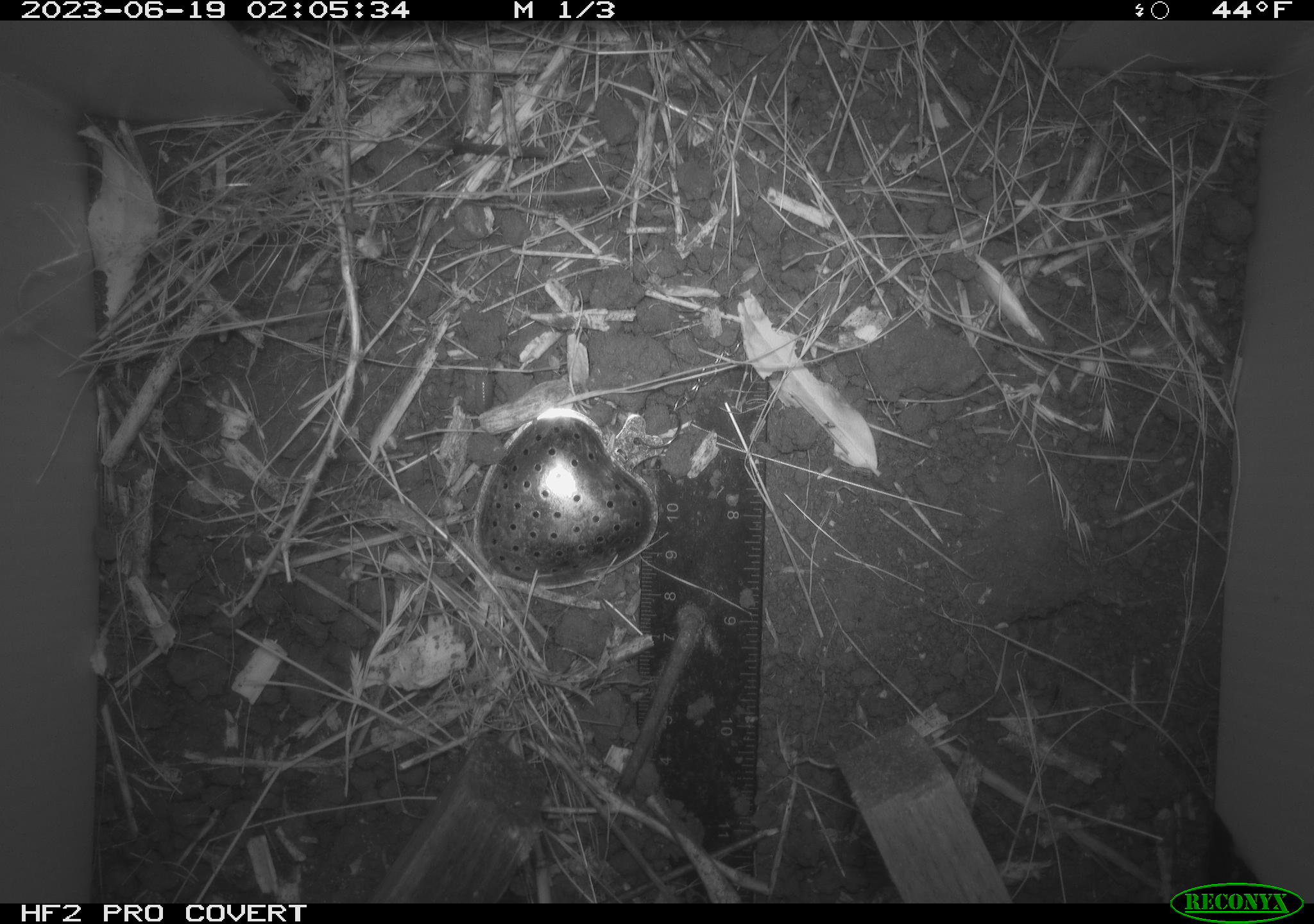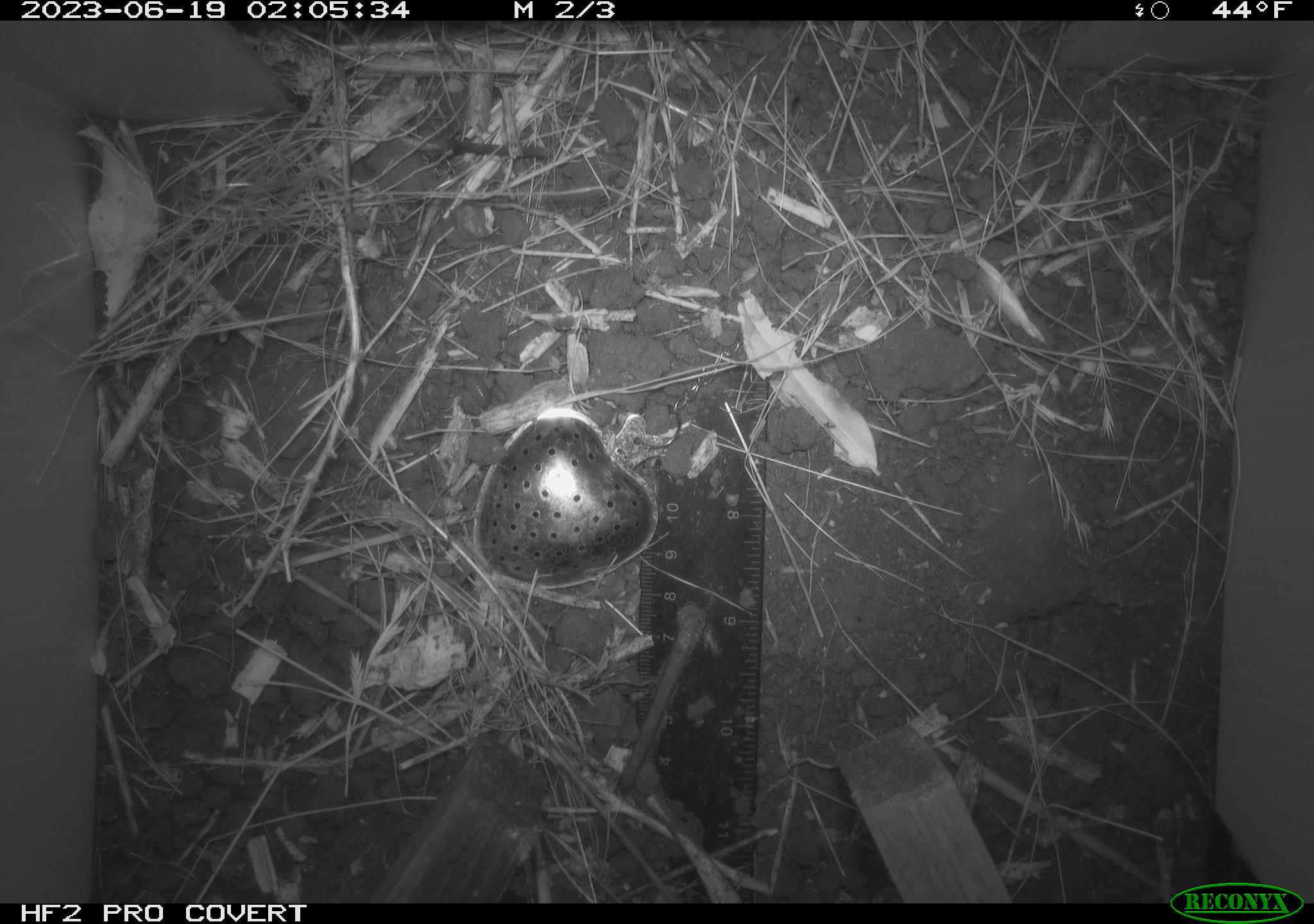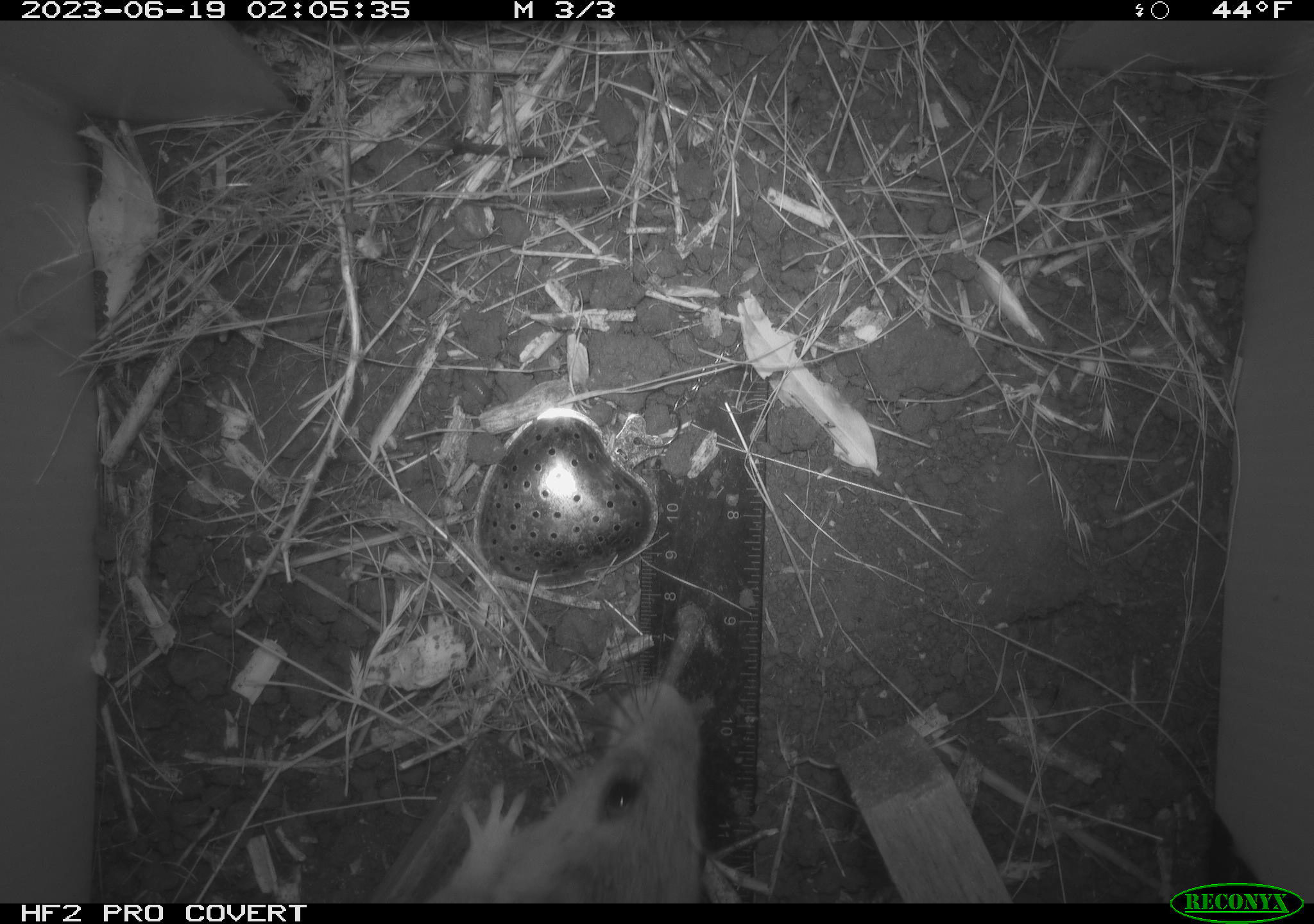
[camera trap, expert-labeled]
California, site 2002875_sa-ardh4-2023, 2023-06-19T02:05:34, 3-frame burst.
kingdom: Animalia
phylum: Chordata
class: Mammalia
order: Rodentia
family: Cricetidae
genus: Neotoma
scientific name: Neotoma fuscipes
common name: dusky-footed woodrat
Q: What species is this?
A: Dusky-footed woodrat (Neotoma fuscipes).